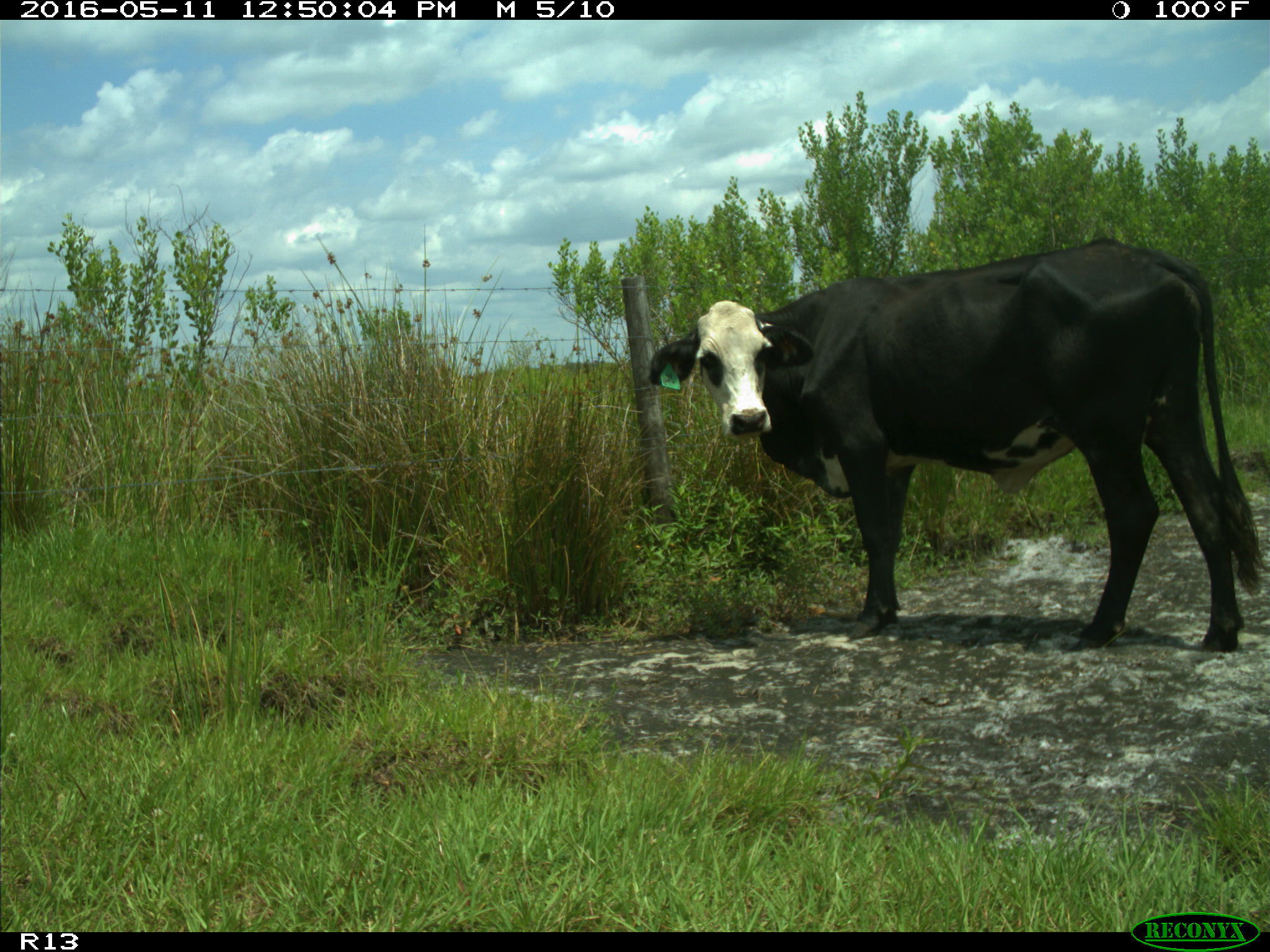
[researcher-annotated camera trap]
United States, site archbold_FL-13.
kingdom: Animalia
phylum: Chordata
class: Mammalia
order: Artiodactyla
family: Bovidae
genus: Bos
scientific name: Bos taurus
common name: domestic cow